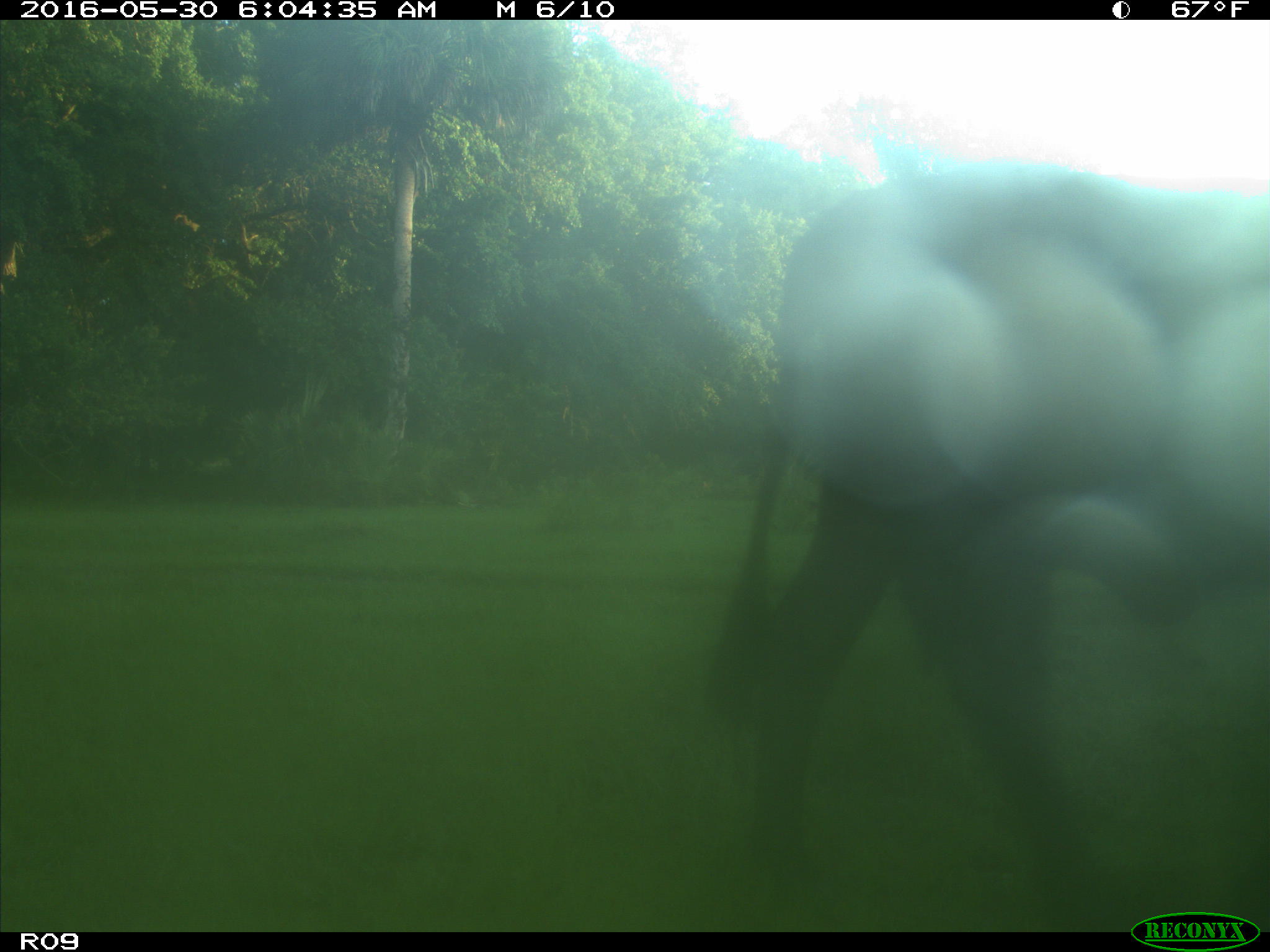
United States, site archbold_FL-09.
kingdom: Animalia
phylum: Chordata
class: Mammalia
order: Artiodactyla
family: Bovidae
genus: Bos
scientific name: Bos taurus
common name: domestic cow